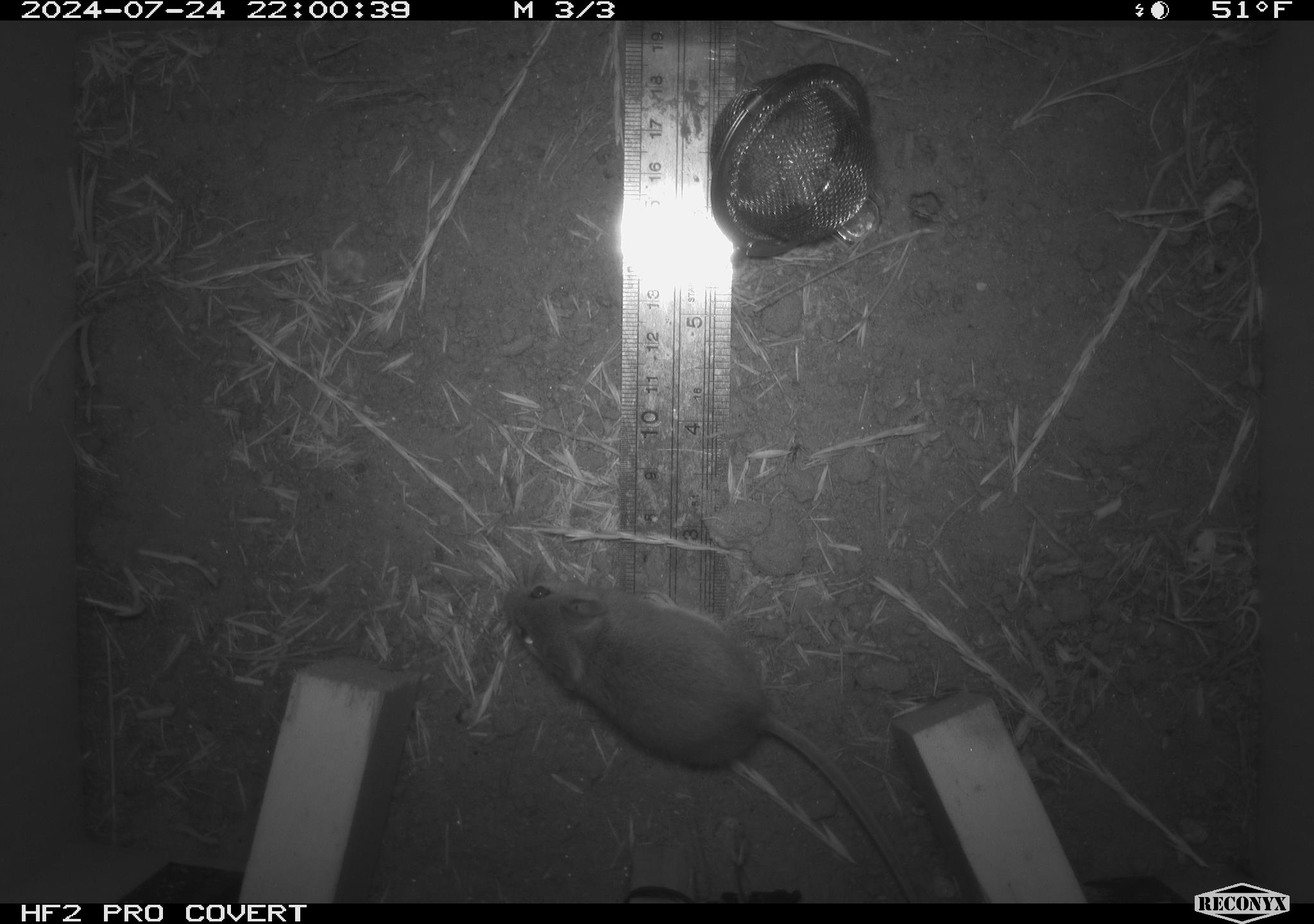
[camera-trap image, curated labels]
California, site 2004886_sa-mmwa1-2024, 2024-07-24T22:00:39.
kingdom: Animalia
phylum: Chordata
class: Mammalia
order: Rodentia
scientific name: Rodentia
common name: mouse species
Mouse species (Rodentia).